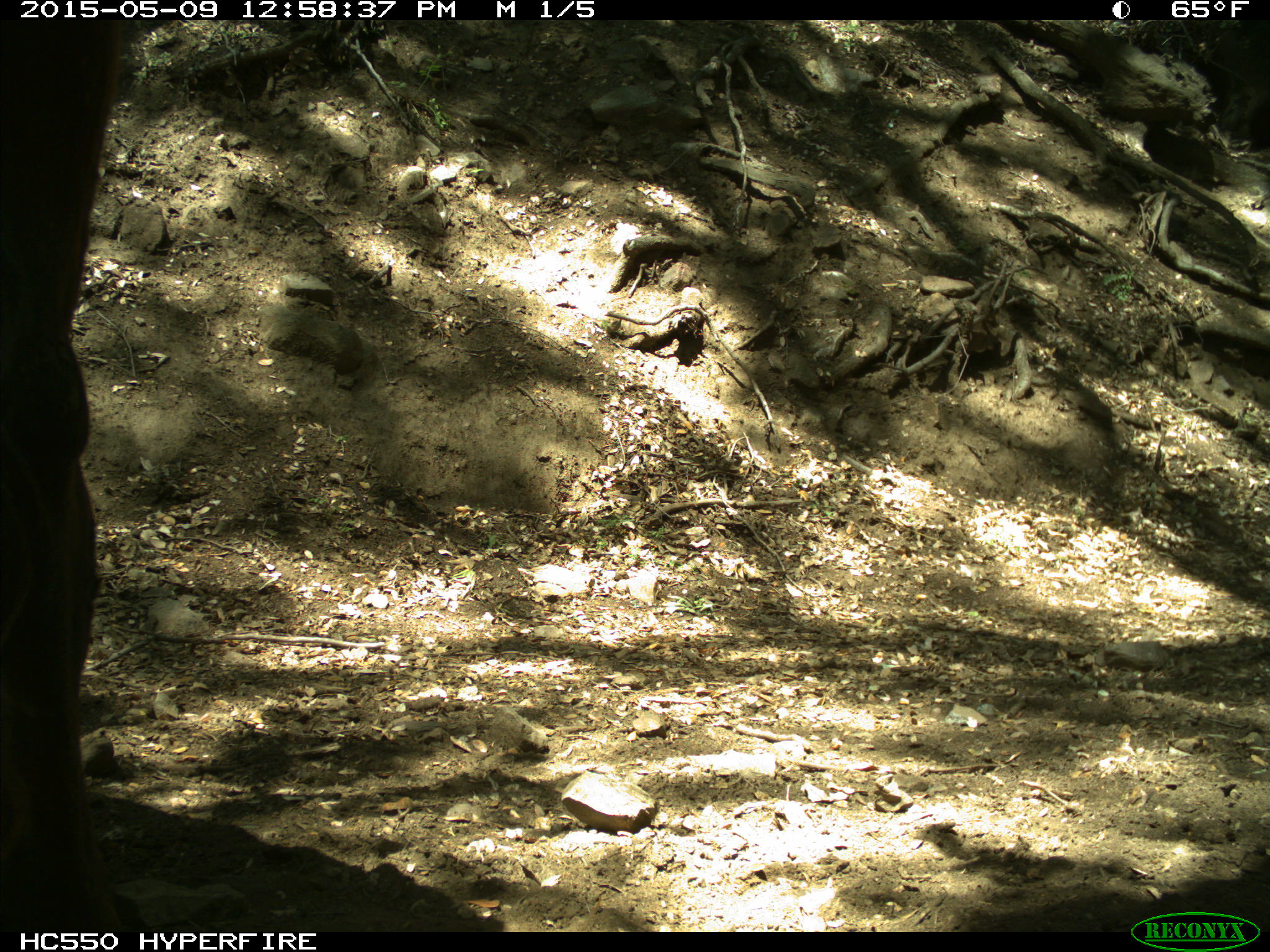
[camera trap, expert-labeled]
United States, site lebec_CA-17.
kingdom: Animalia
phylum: Chordata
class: Mammalia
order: Artiodactyla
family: Bovidae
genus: Bos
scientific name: Bos taurus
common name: domestic cow